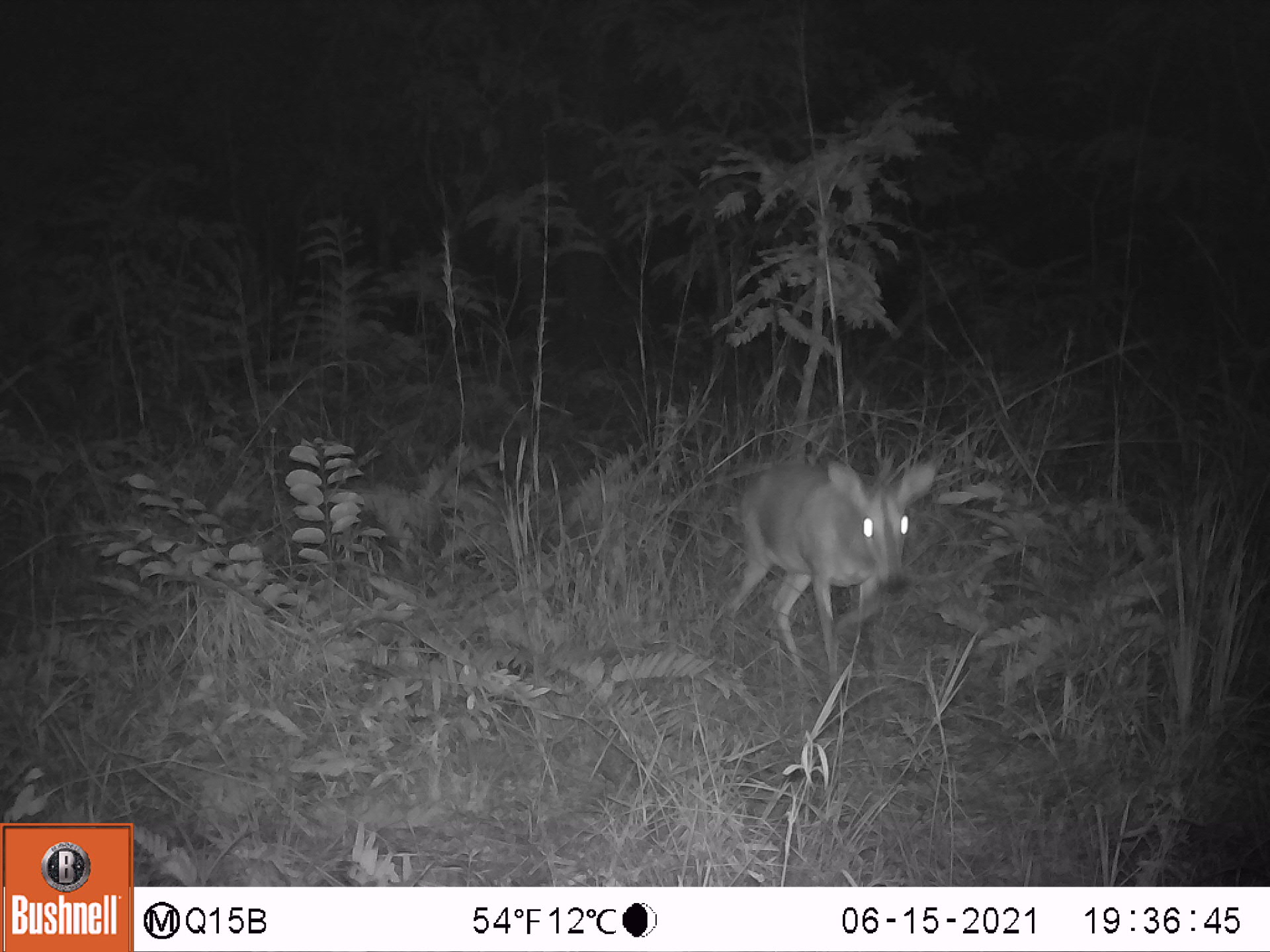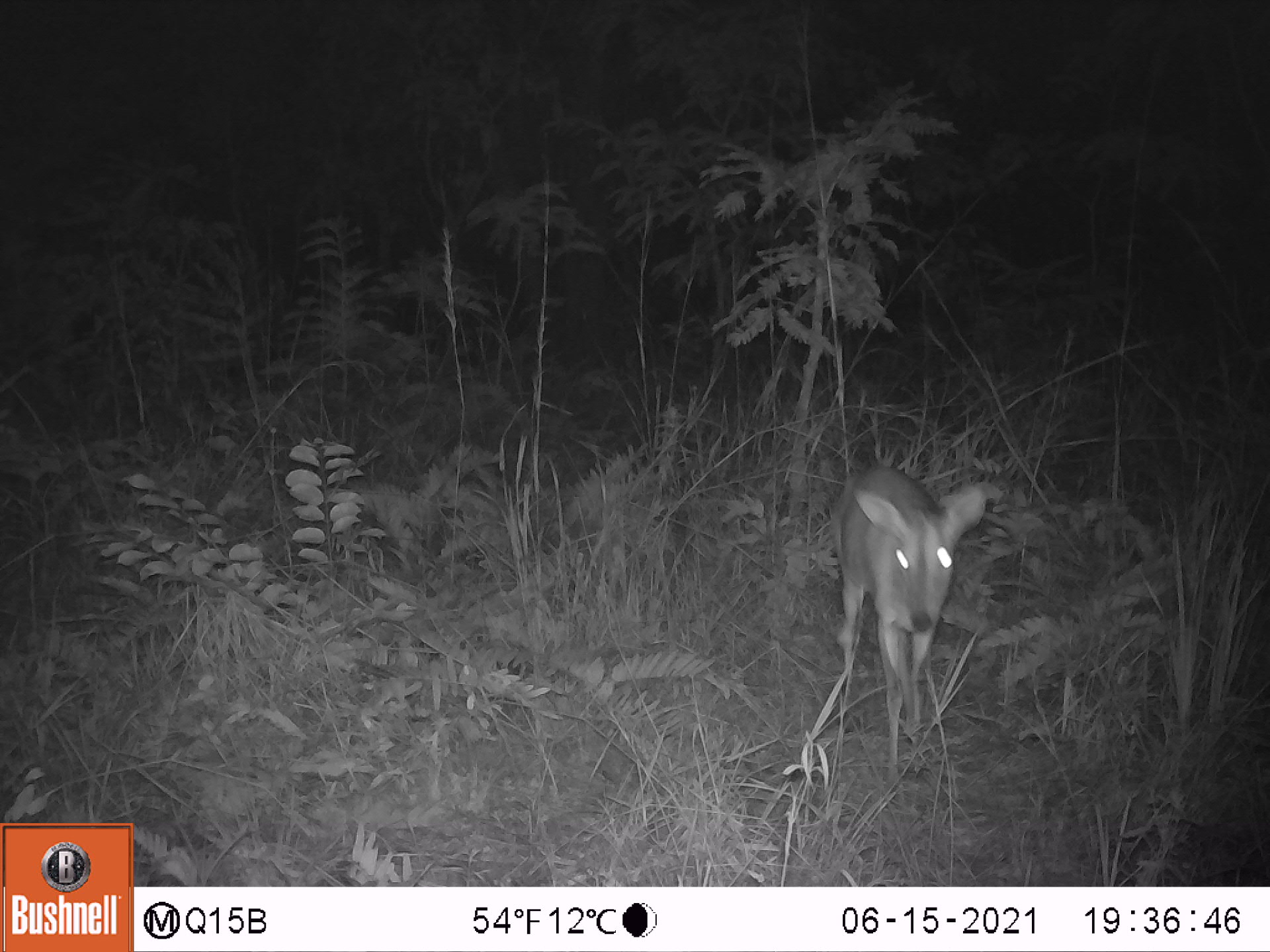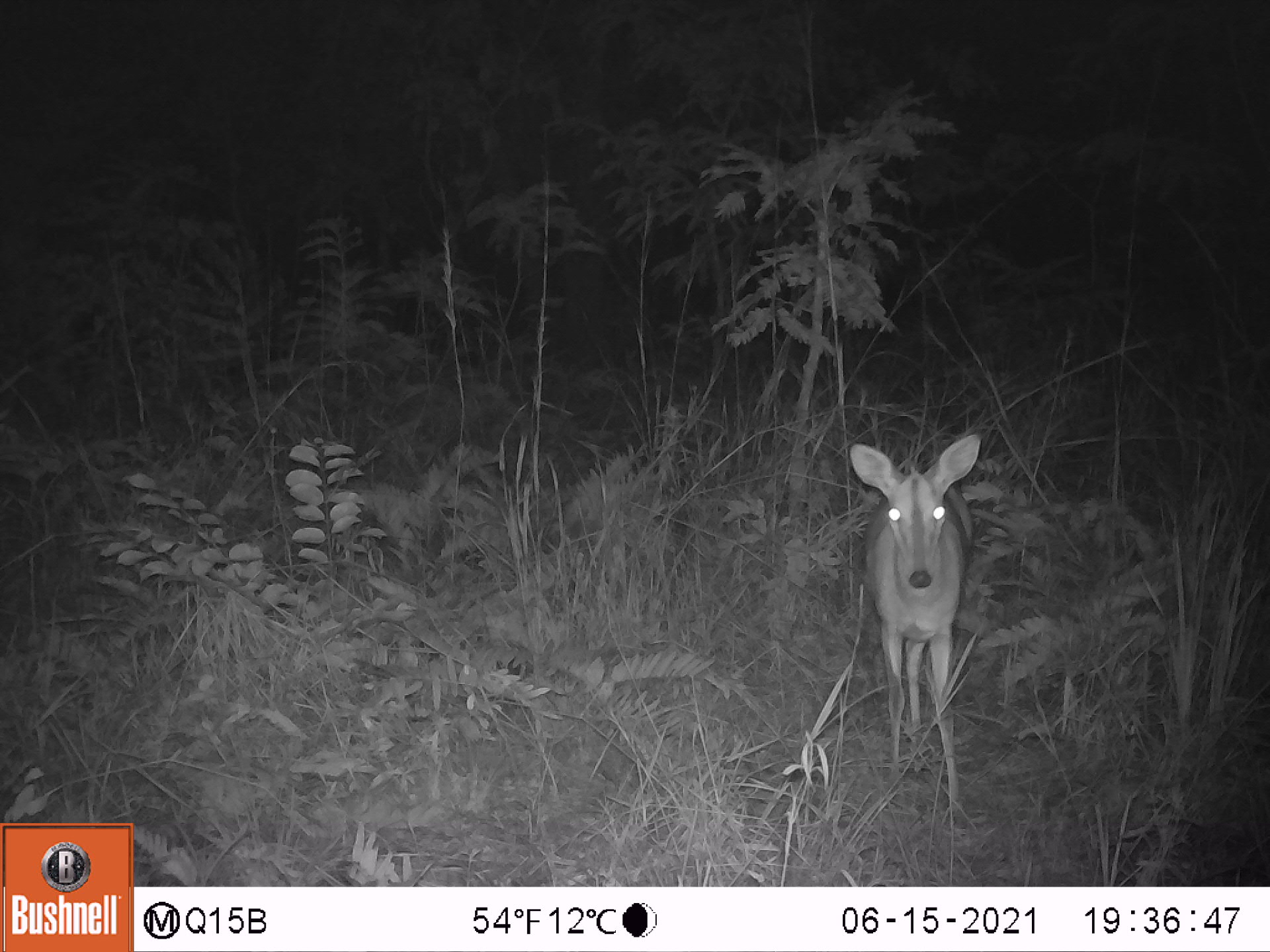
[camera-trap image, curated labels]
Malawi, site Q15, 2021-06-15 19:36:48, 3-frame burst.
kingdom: Animalia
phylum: Chordata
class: Mammalia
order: Artiodactyla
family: Bovidae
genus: Sylvicapra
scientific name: Sylvicapra grimmia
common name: common duiker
Common duiker (Sylvicapra grimmia), count 1.